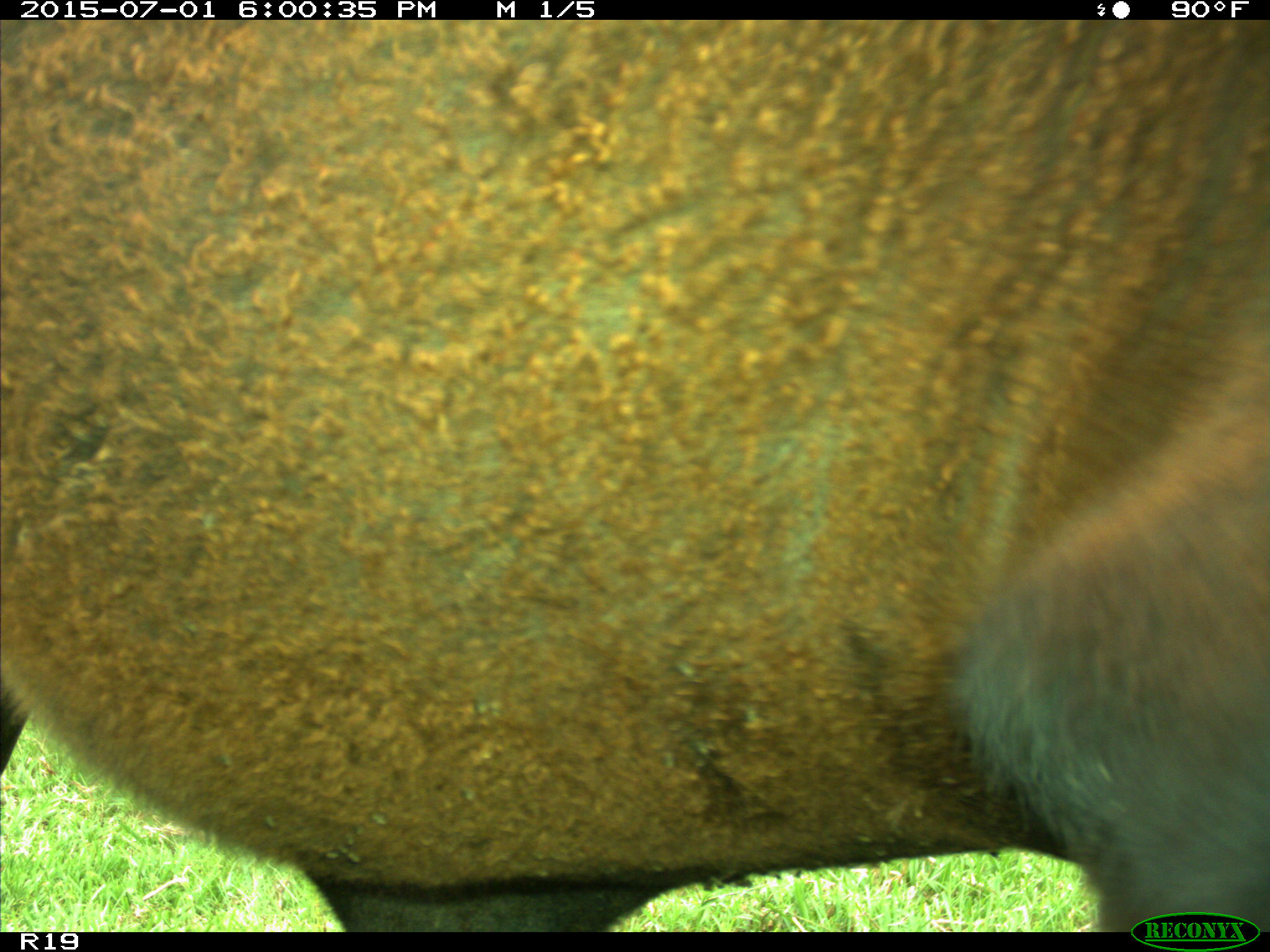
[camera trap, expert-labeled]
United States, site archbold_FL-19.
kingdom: Animalia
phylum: Chordata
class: Mammalia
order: Artiodactyla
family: Bovidae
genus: Bos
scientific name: Bos taurus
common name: domestic cow